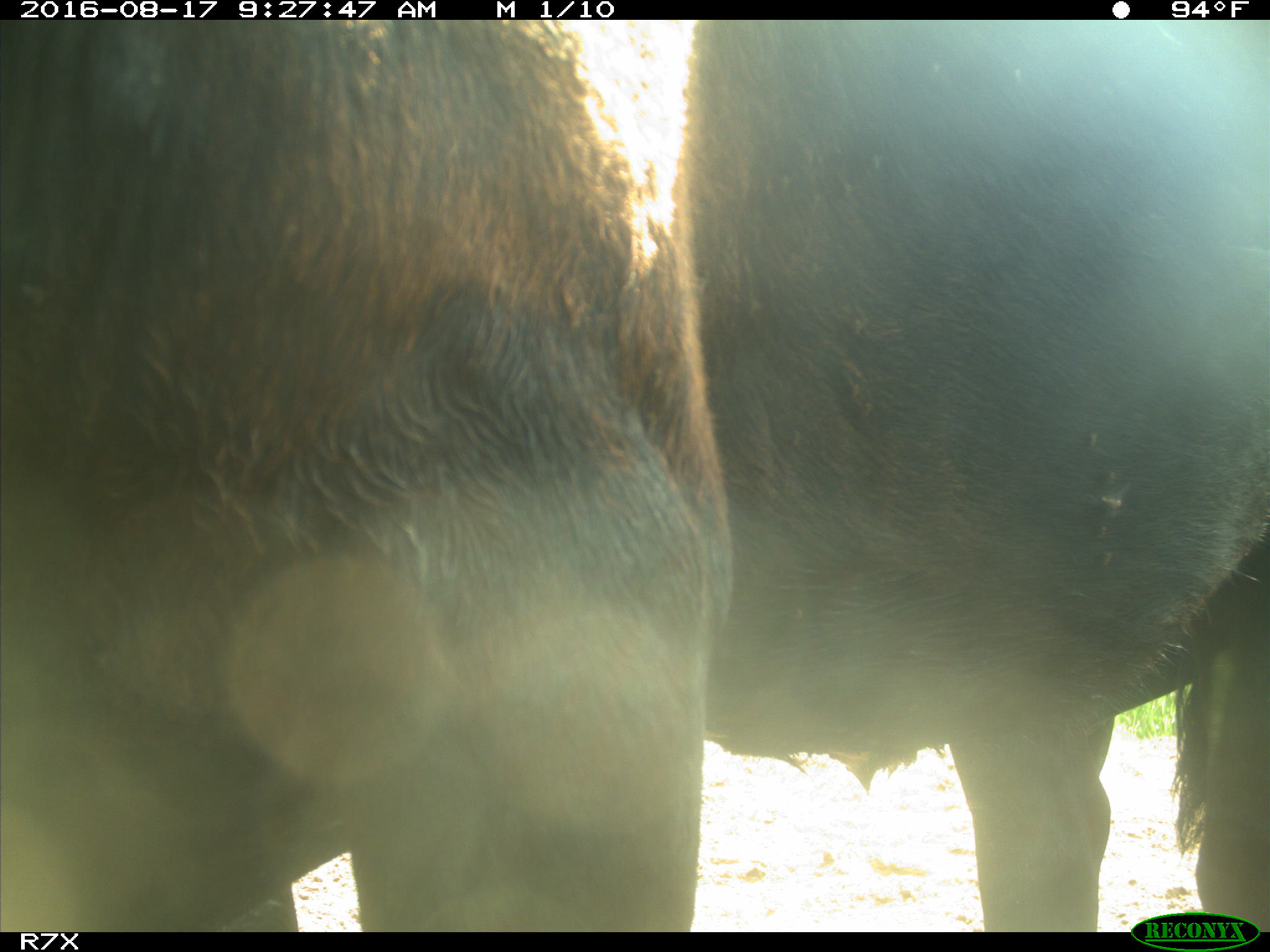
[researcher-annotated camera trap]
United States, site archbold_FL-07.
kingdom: Animalia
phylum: Chordata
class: Mammalia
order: Artiodactyla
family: Bovidae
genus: Bos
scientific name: Bos taurus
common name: domestic cow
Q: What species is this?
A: Bos taurus (domestic cow).